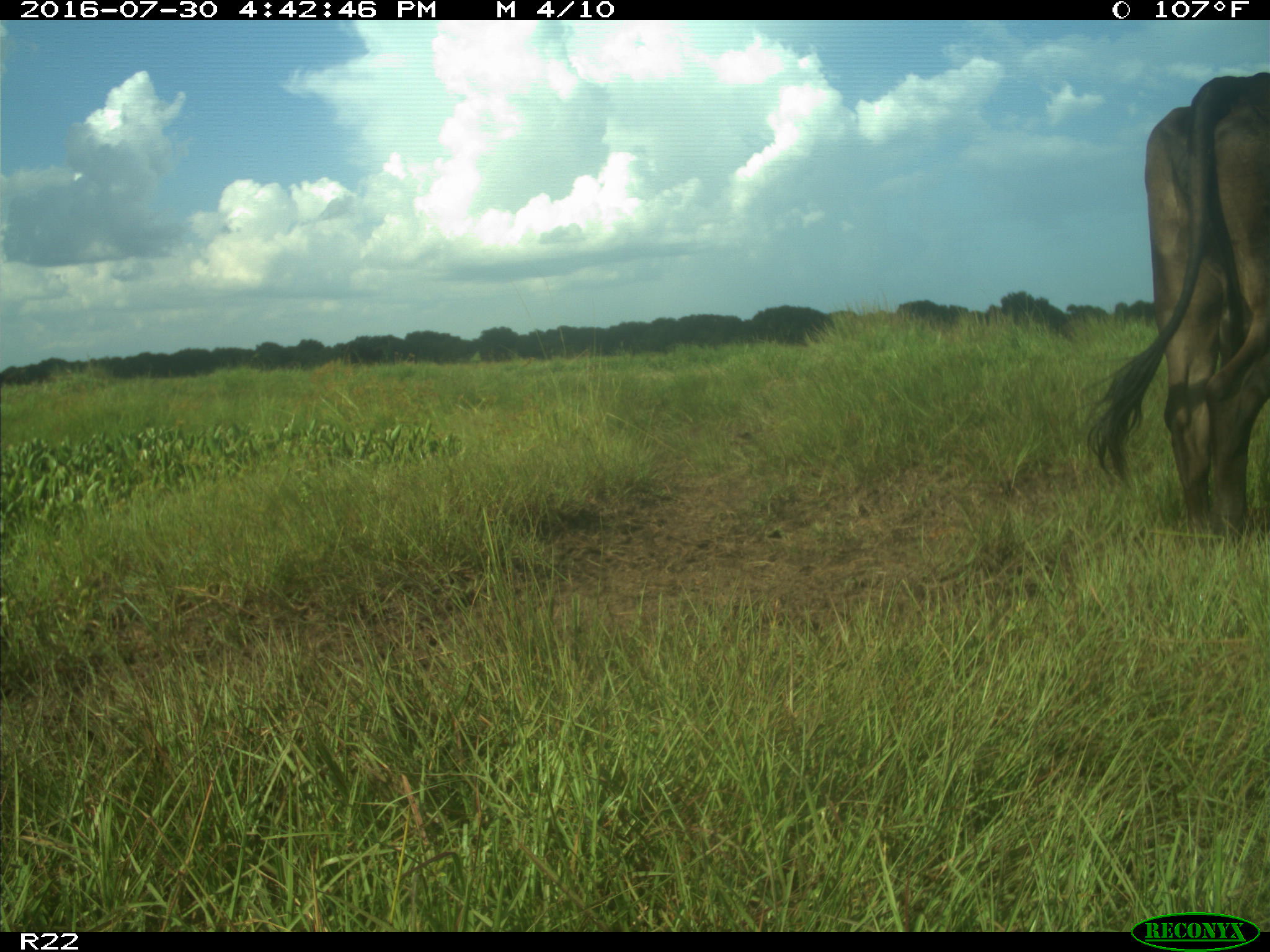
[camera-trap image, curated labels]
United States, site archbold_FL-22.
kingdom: Animalia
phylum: Chordata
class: Mammalia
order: Artiodactyla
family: Bovidae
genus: Bos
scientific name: Bos taurus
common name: domestic cow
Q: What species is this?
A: Bos taurus (domestic cow).